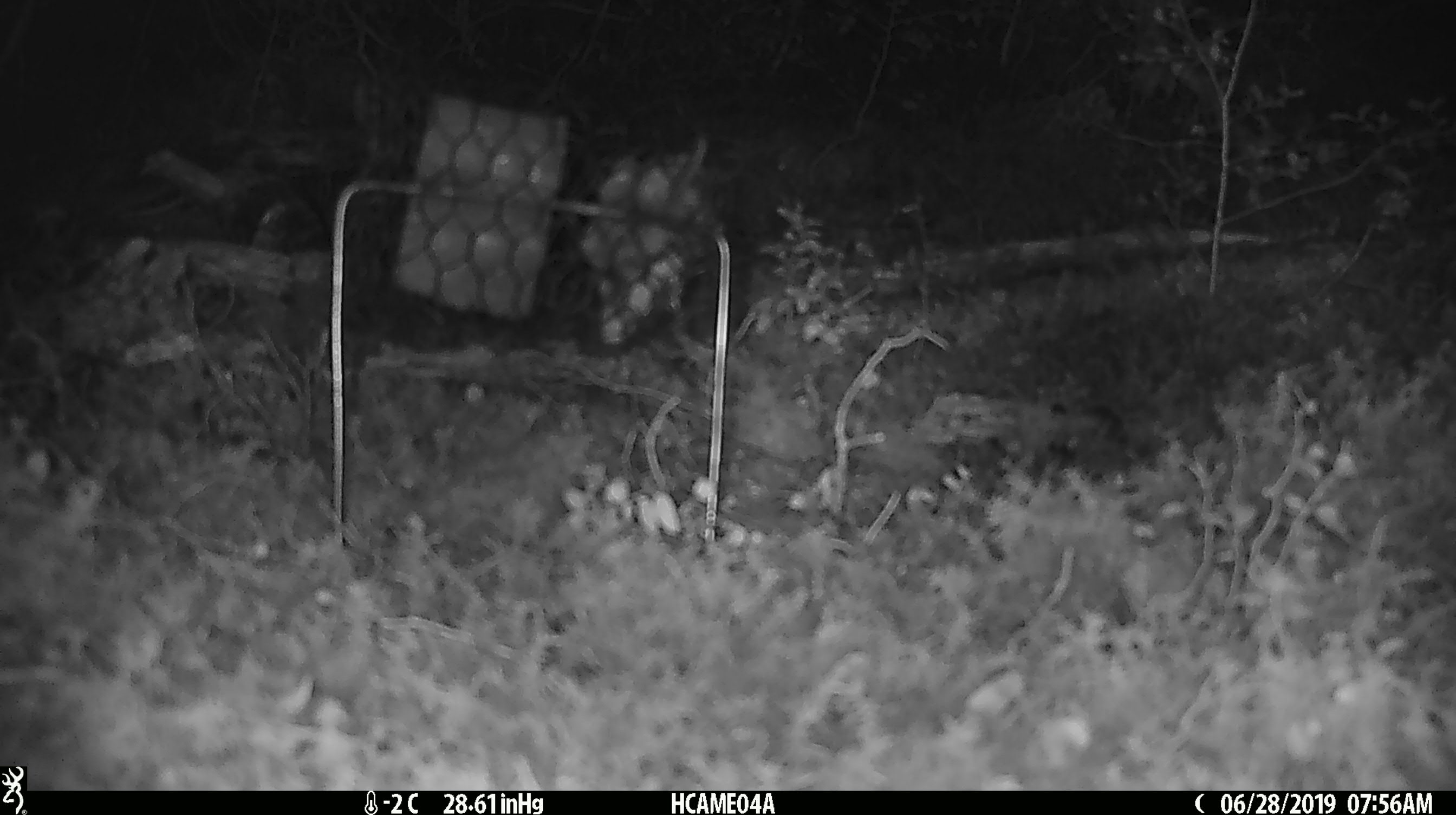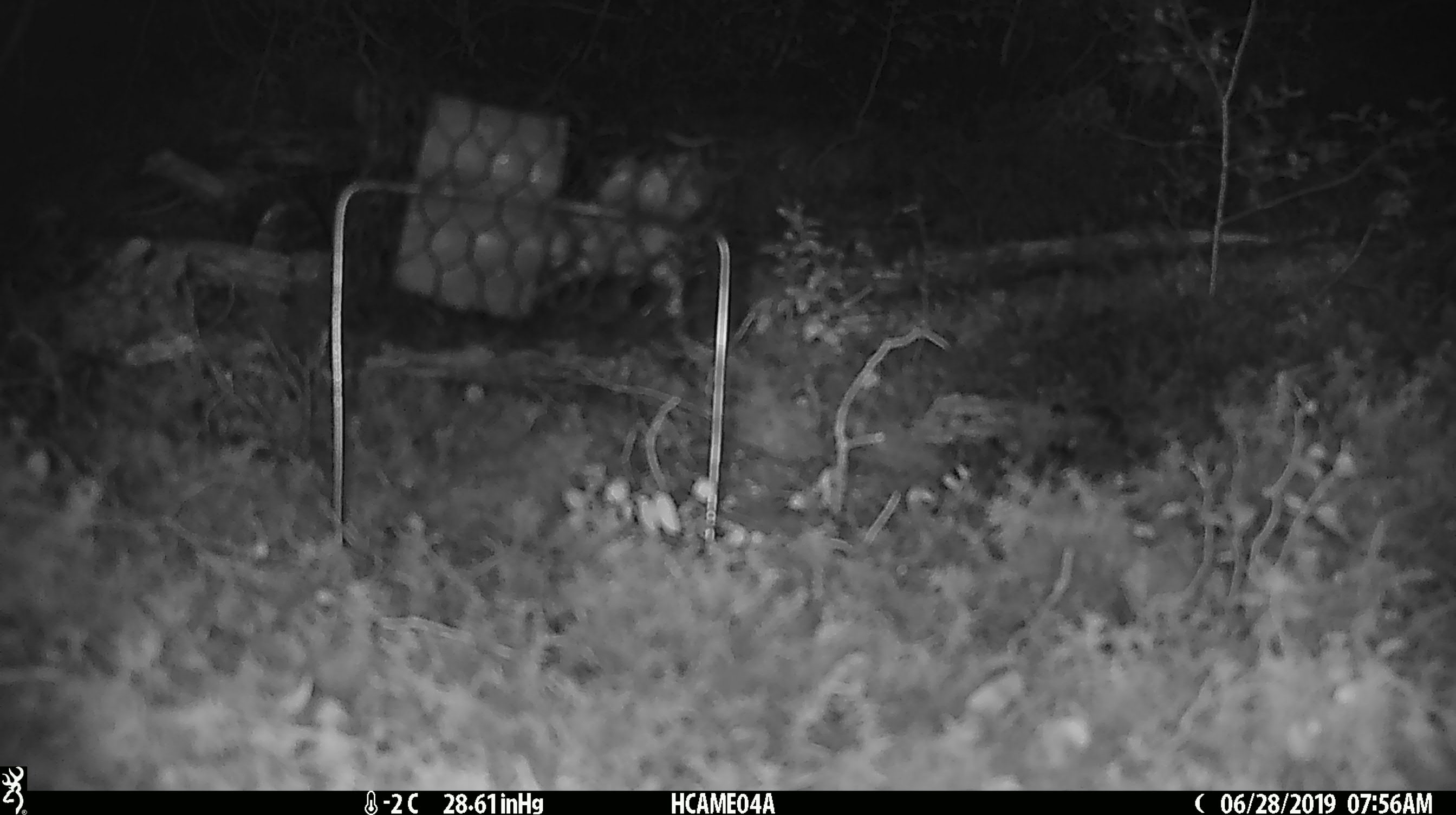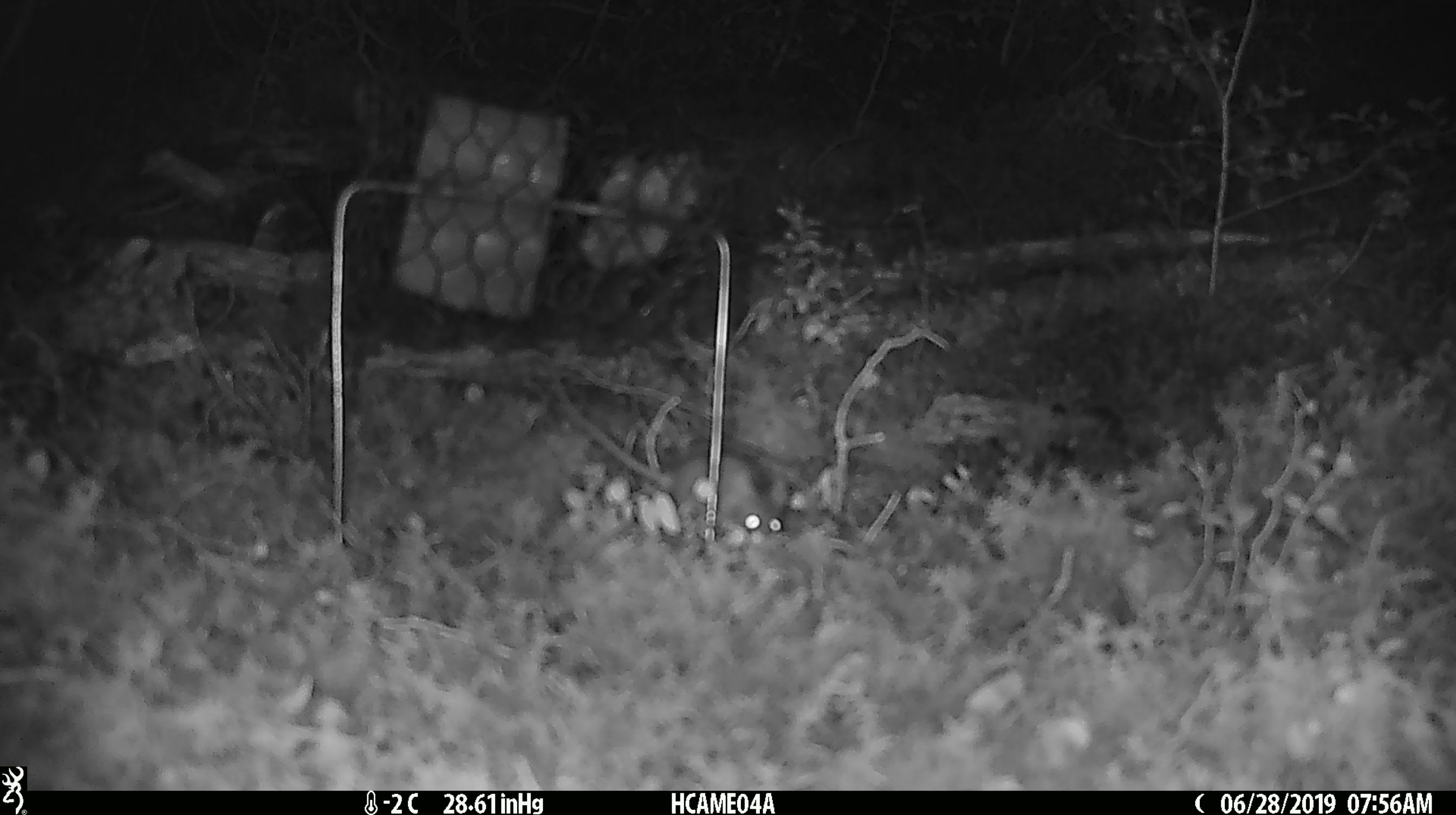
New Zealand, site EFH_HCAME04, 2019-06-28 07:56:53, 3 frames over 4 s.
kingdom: Animalia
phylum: Chordata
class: Mammalia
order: Rodentia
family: Muridae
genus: Mus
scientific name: Mus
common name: mouse